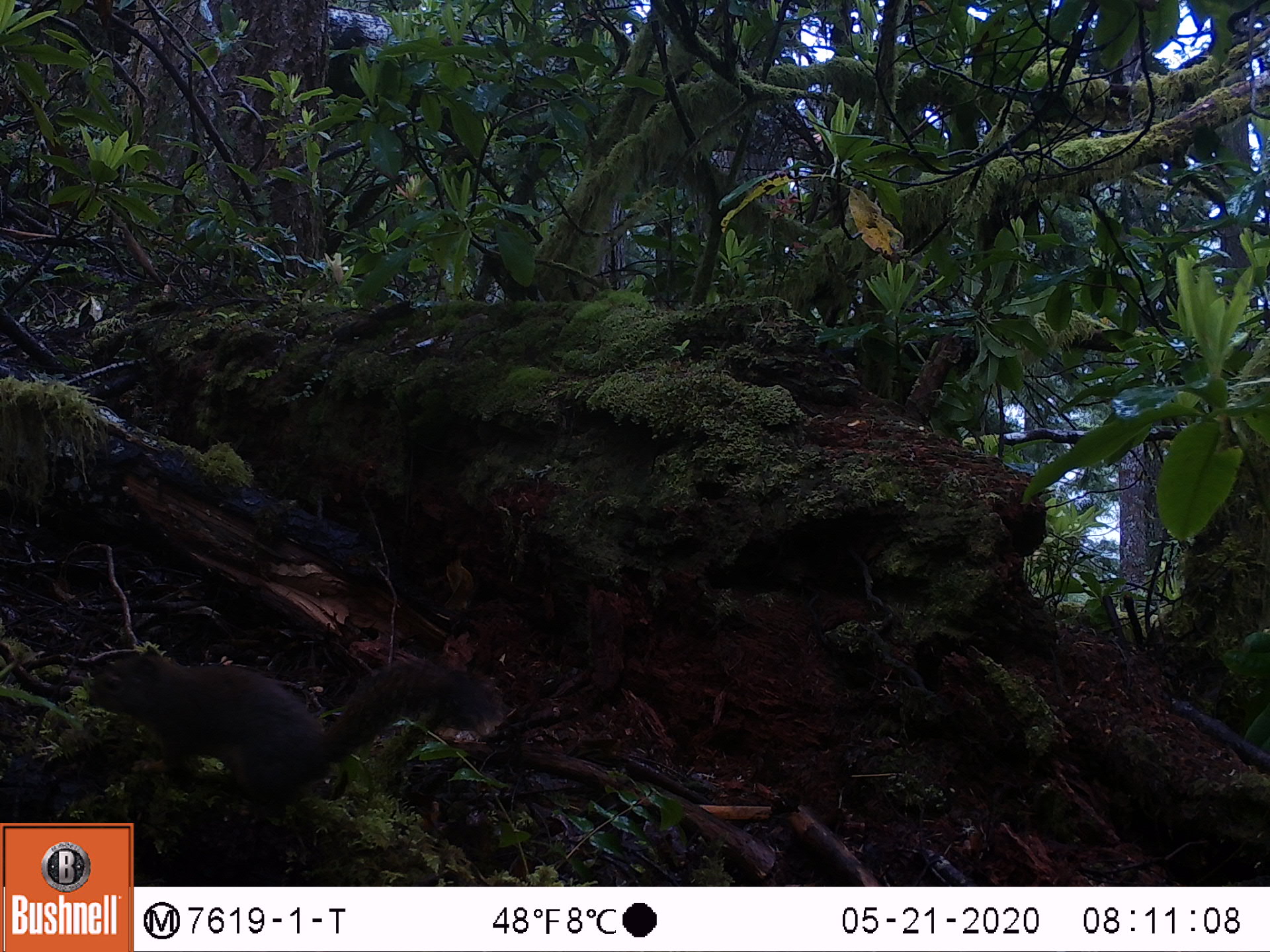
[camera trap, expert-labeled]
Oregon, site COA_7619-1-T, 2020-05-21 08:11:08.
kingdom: Animalia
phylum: Chordata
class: Mammalia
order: Rodentia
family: Sciuridae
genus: Tamiasciurus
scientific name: Tamiasciurus douglasii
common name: douglas squirrel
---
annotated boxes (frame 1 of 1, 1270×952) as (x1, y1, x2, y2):
douglas squirrel: (92, 643, 491, 802)